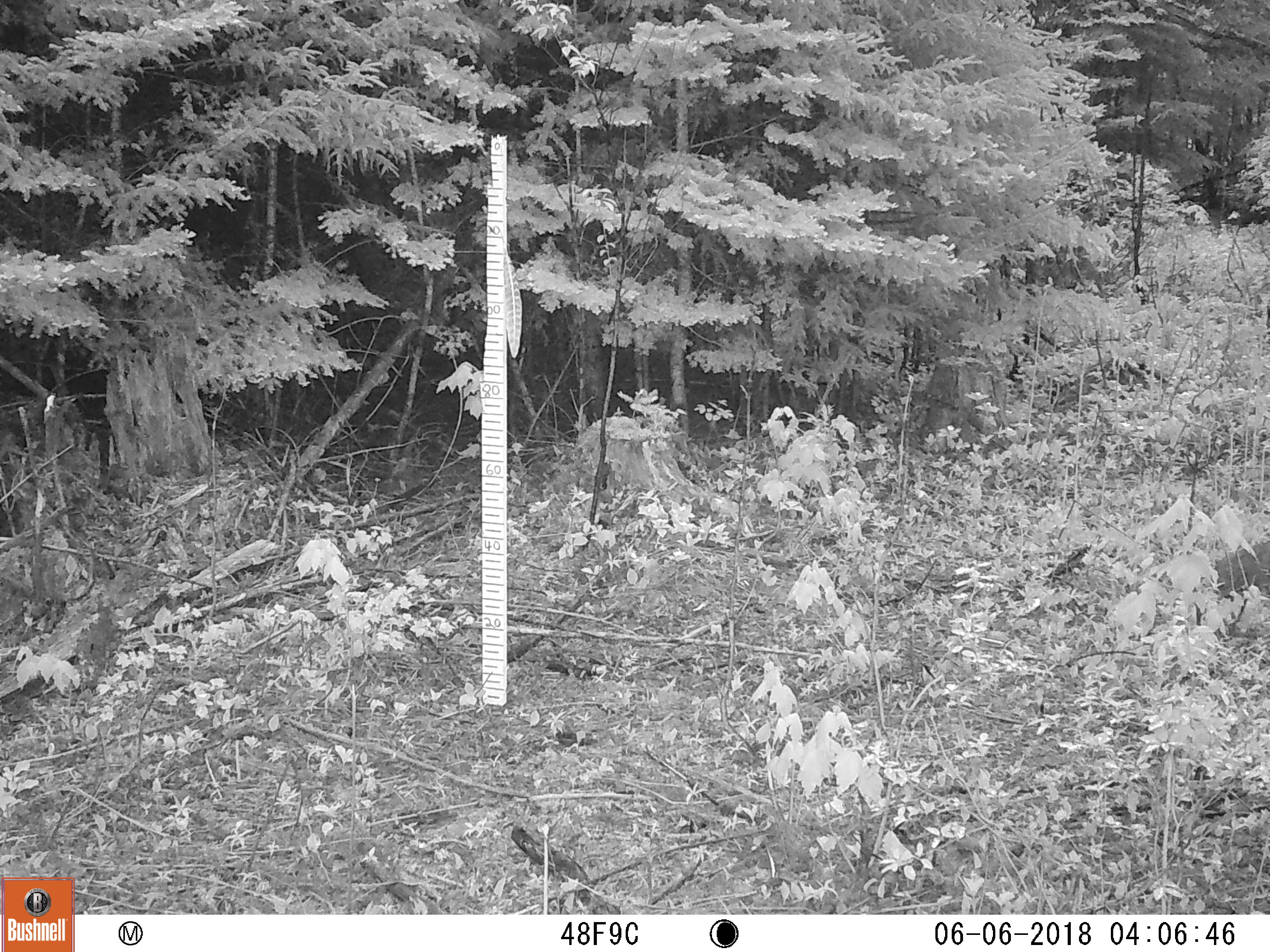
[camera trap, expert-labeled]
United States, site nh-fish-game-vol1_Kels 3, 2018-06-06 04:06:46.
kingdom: Animalia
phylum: Chordata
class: Mammalia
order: Lagomorpha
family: Leporidae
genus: Lepus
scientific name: Lepus americanus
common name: snowshoe hare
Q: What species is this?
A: Snowshoe hare (Lepus americanus).